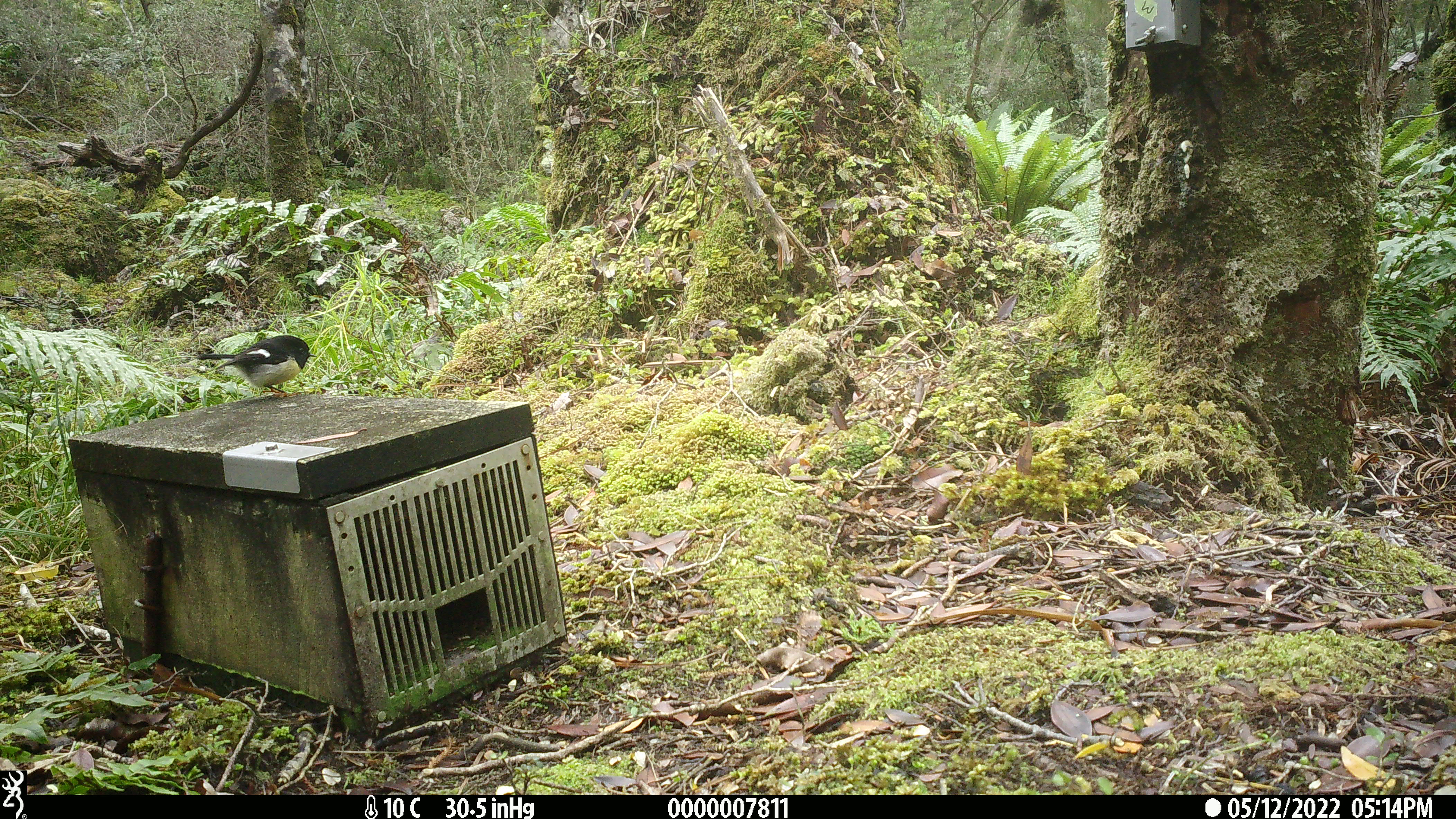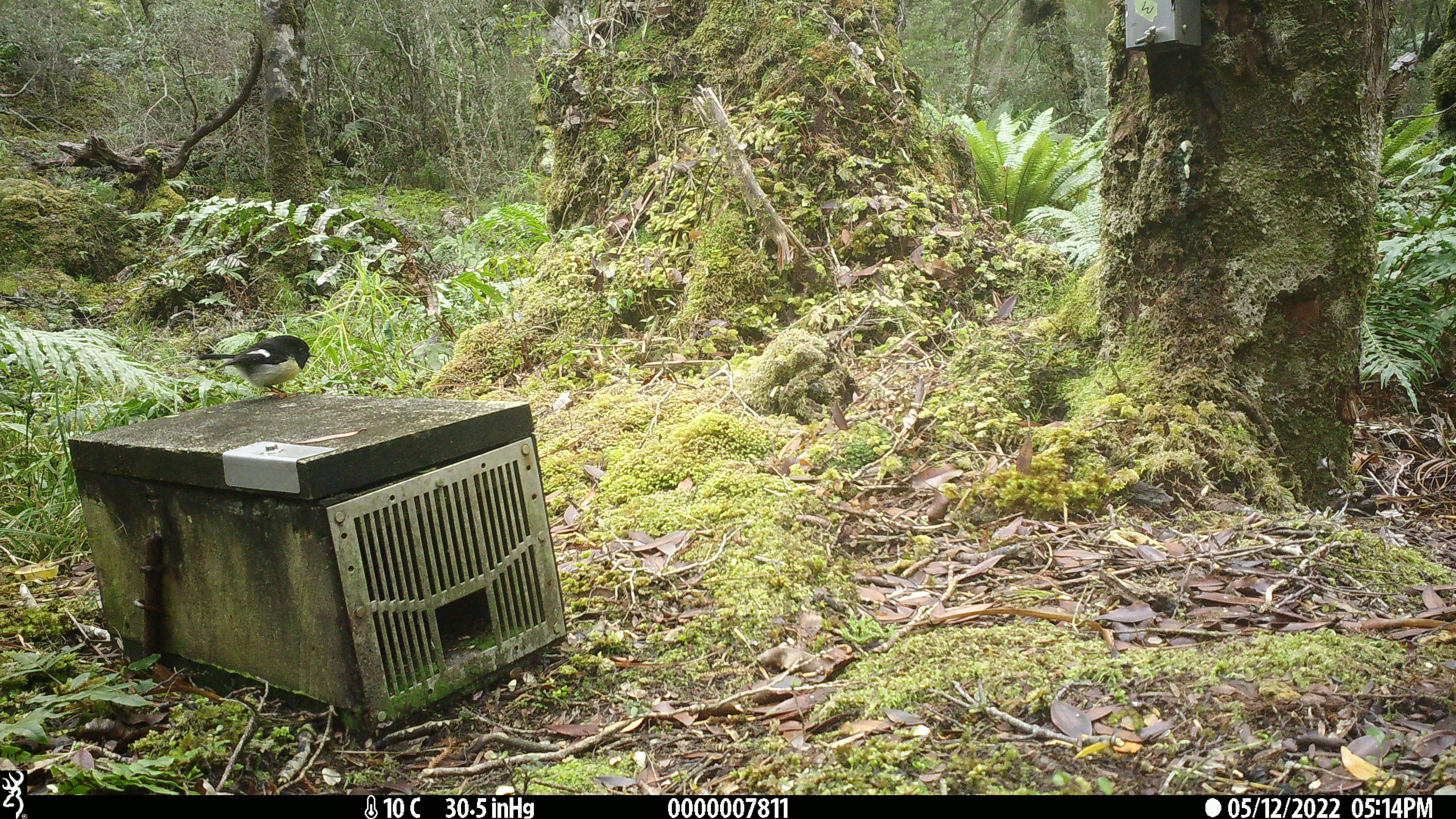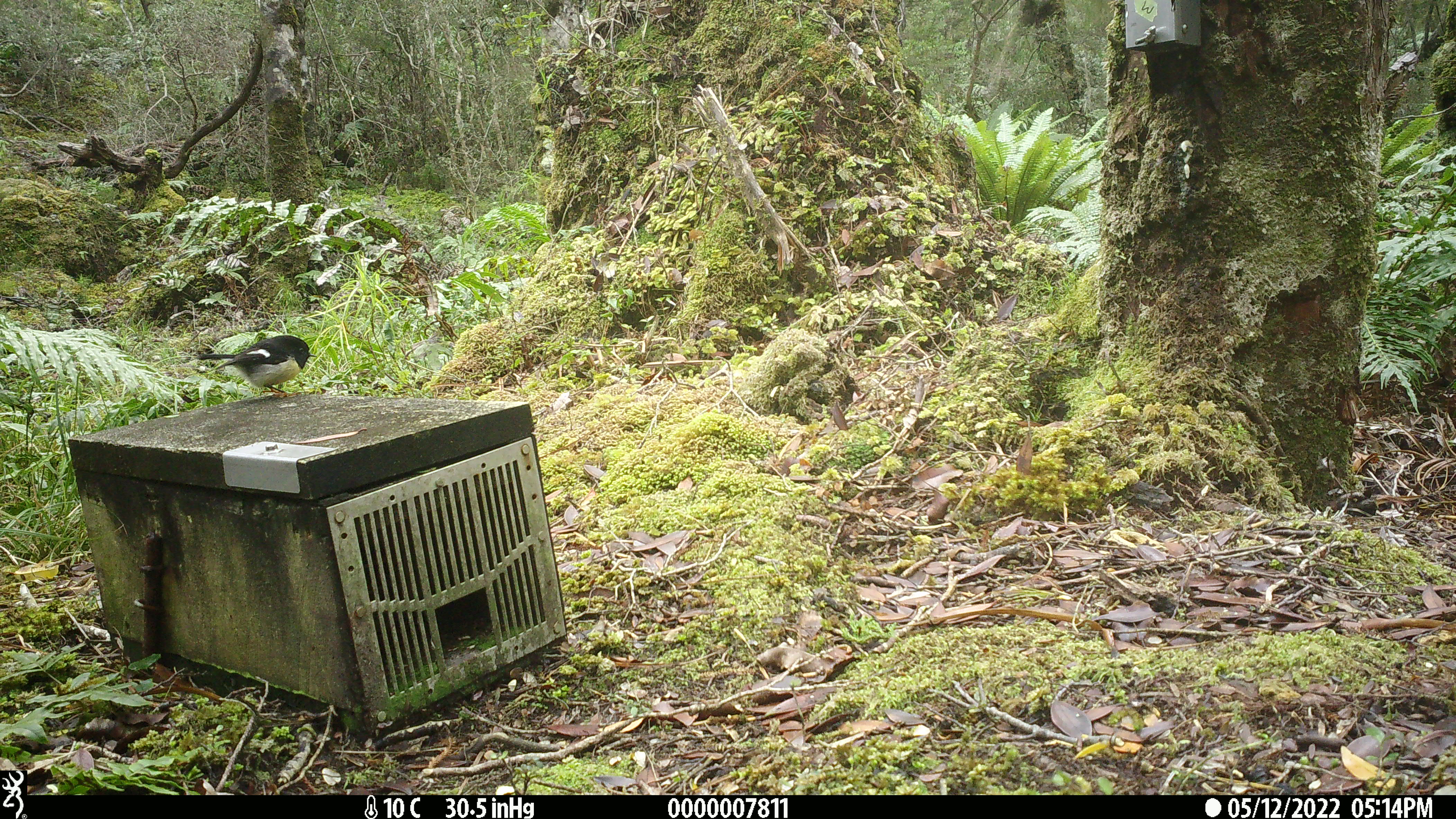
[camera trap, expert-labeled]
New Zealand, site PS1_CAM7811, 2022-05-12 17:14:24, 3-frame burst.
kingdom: Animalia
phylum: Chordata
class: Aves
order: Passeriformes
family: Petroicidae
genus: Petroica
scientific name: Petroica macrocephala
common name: tomtit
Tomtit (Petroica macrocephala).